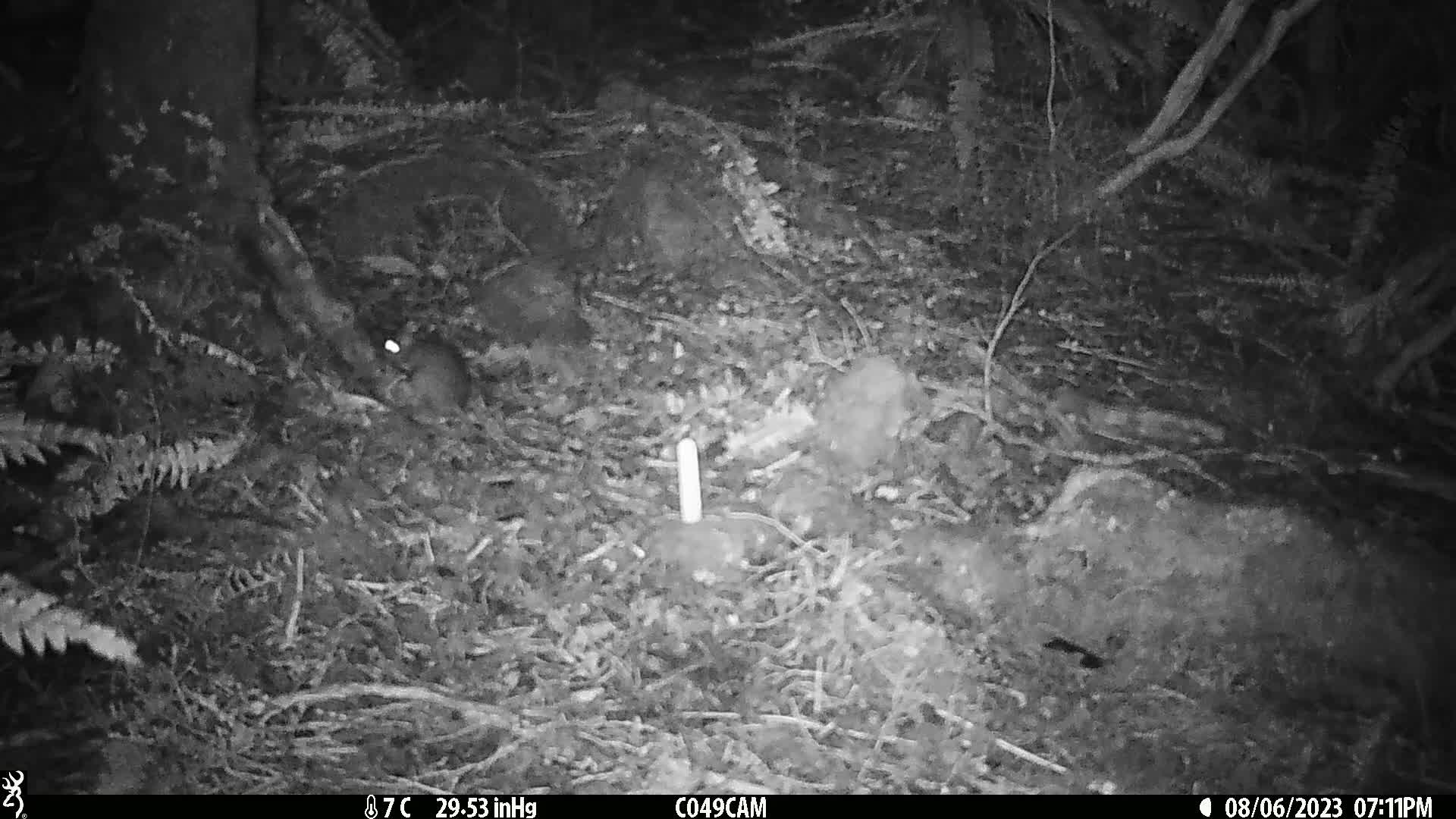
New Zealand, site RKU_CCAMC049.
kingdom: Animalia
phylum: Chordata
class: Mammalia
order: Rodentia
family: Muridae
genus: Rattus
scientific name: Rattus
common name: rat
Rat (Rattus).